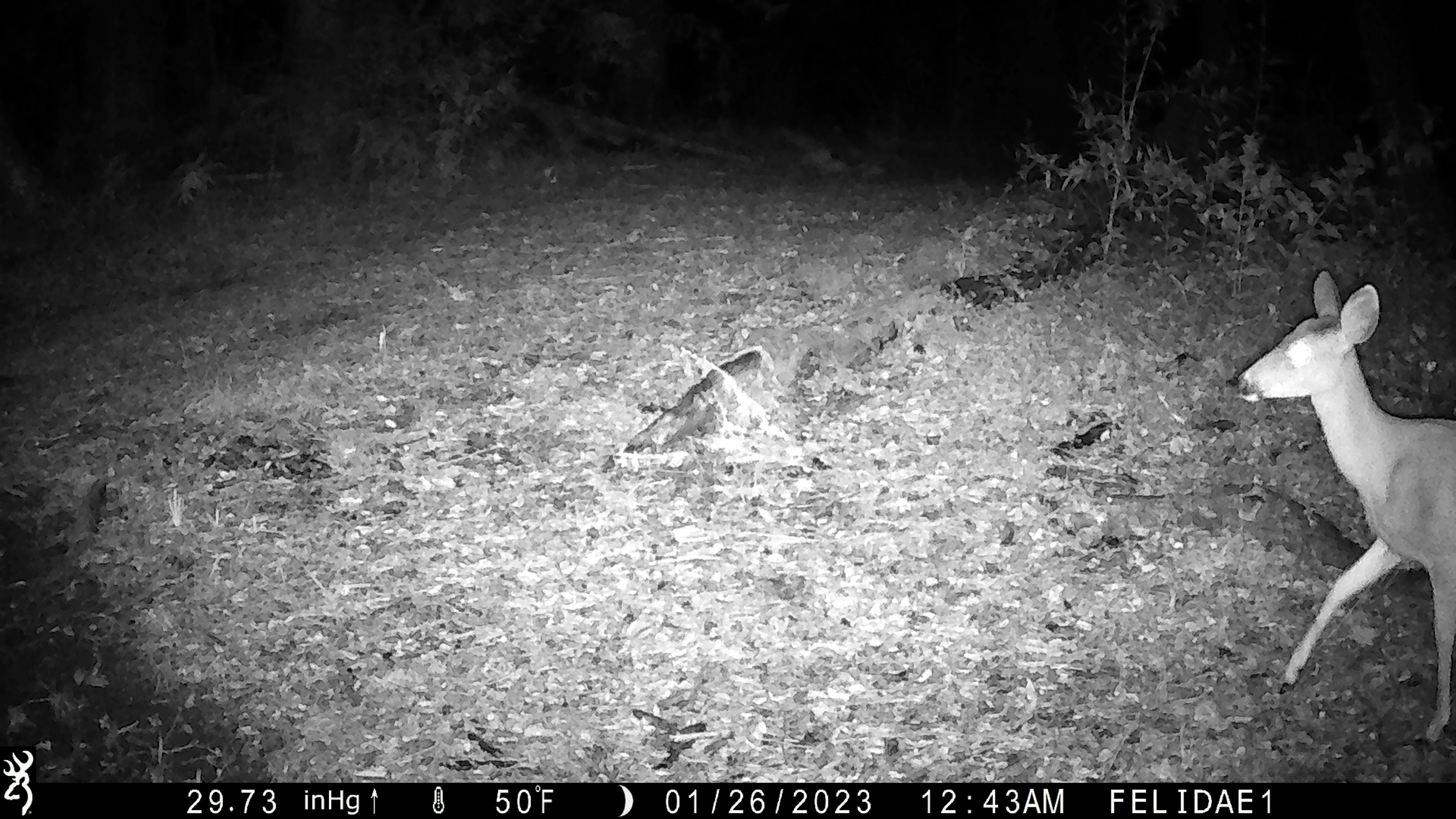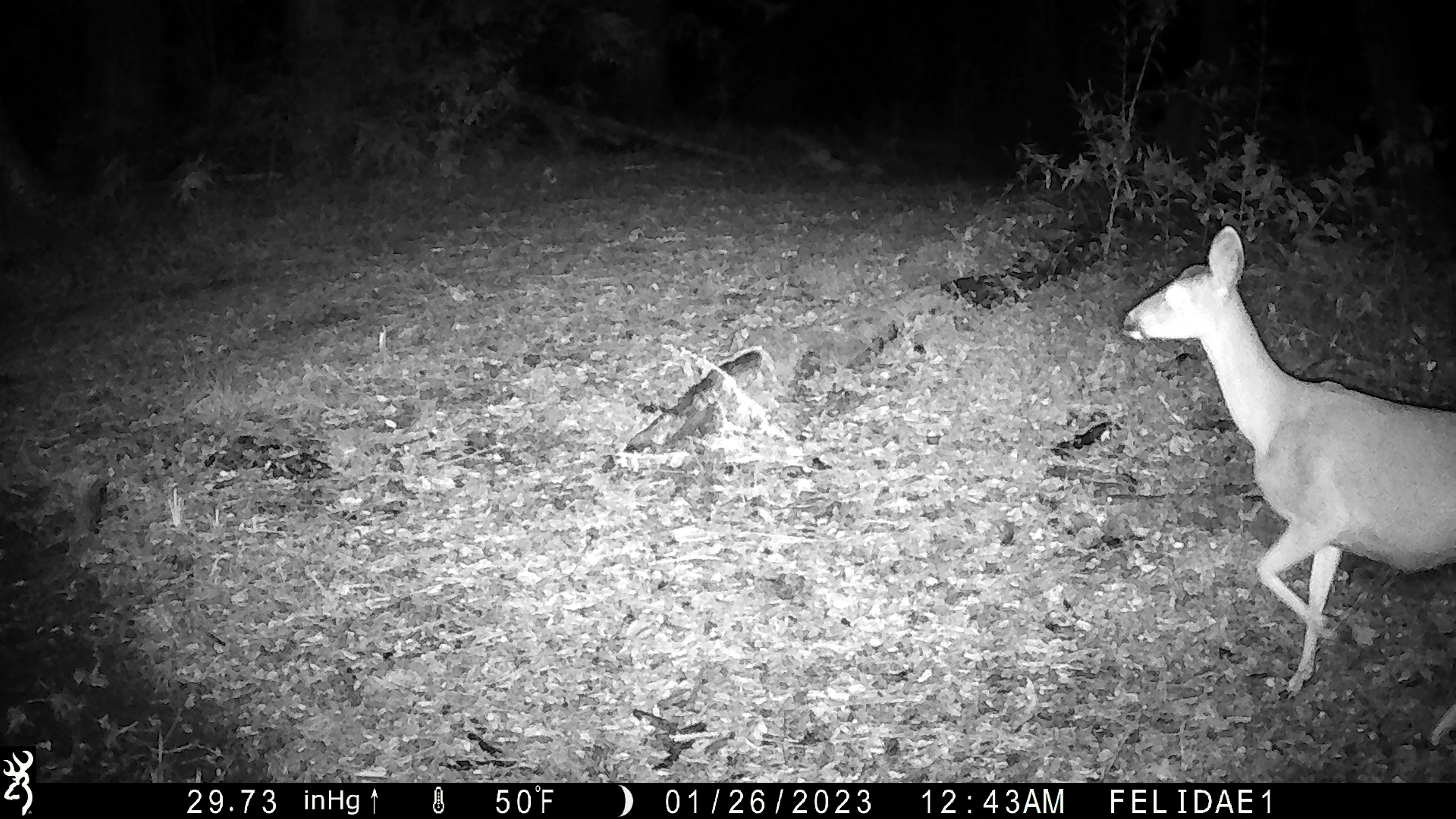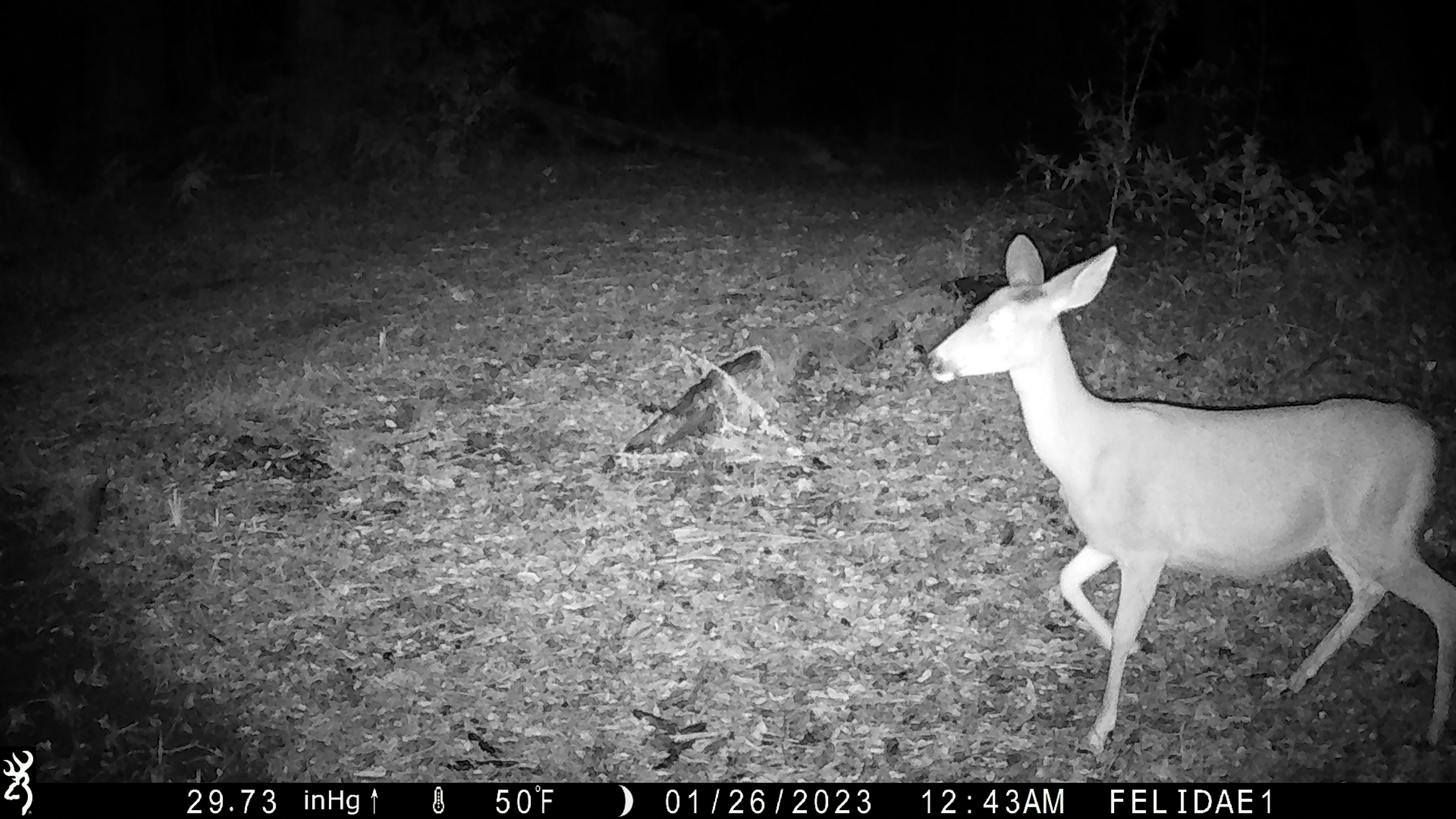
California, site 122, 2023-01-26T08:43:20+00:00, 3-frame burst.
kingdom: Animalia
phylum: Chordata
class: Mammalia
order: Artiodactyla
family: Cervidae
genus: Odocoileus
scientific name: Odocoileus hemionus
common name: mule deer